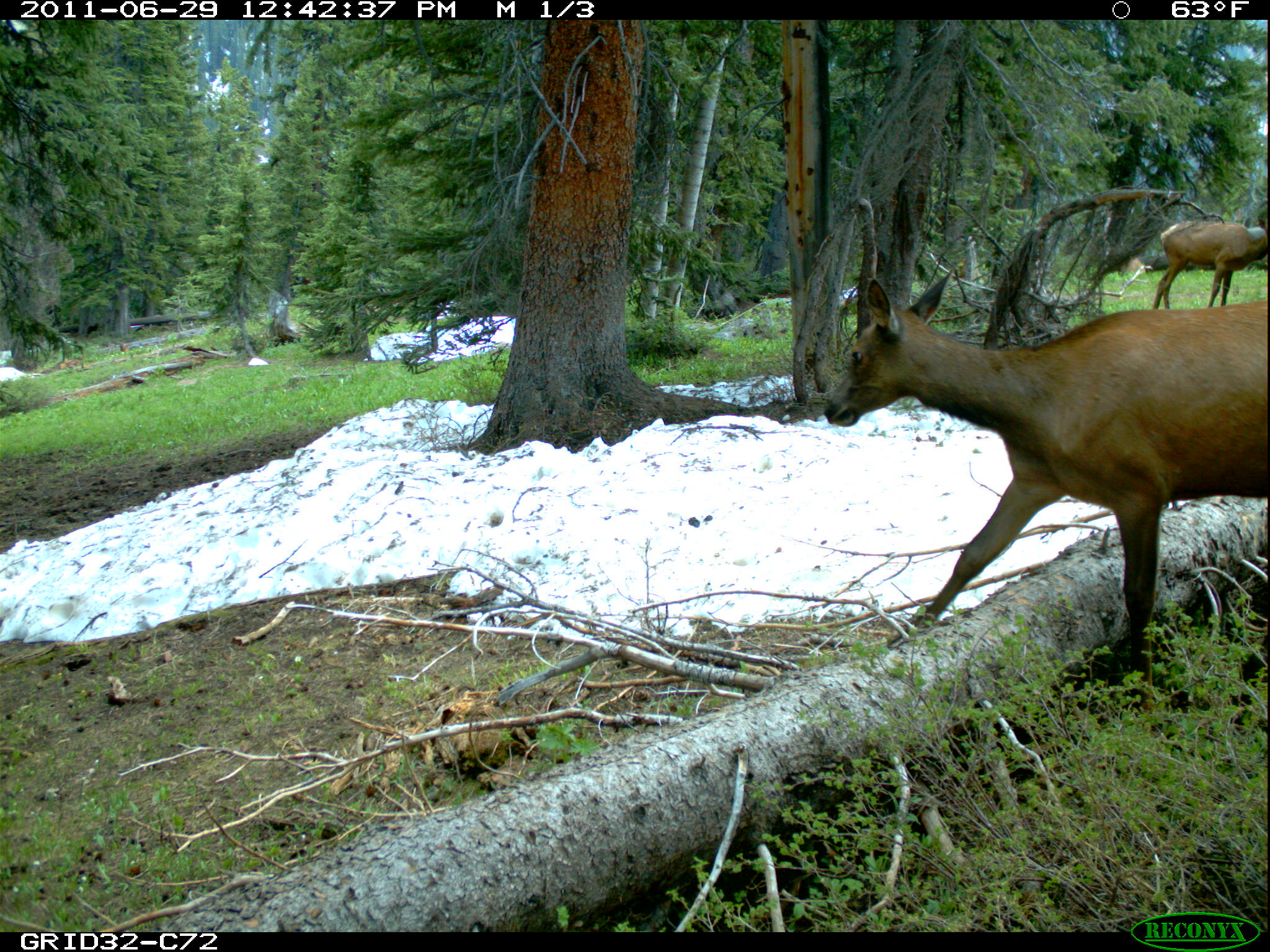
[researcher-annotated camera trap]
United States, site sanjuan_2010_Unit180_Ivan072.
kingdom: Animalia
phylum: Chordata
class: Mammalia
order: Artiodactyla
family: Cervidae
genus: Cervus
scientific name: Cervus elaphus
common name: red deer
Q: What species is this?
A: Cervus elaphus (red deer).